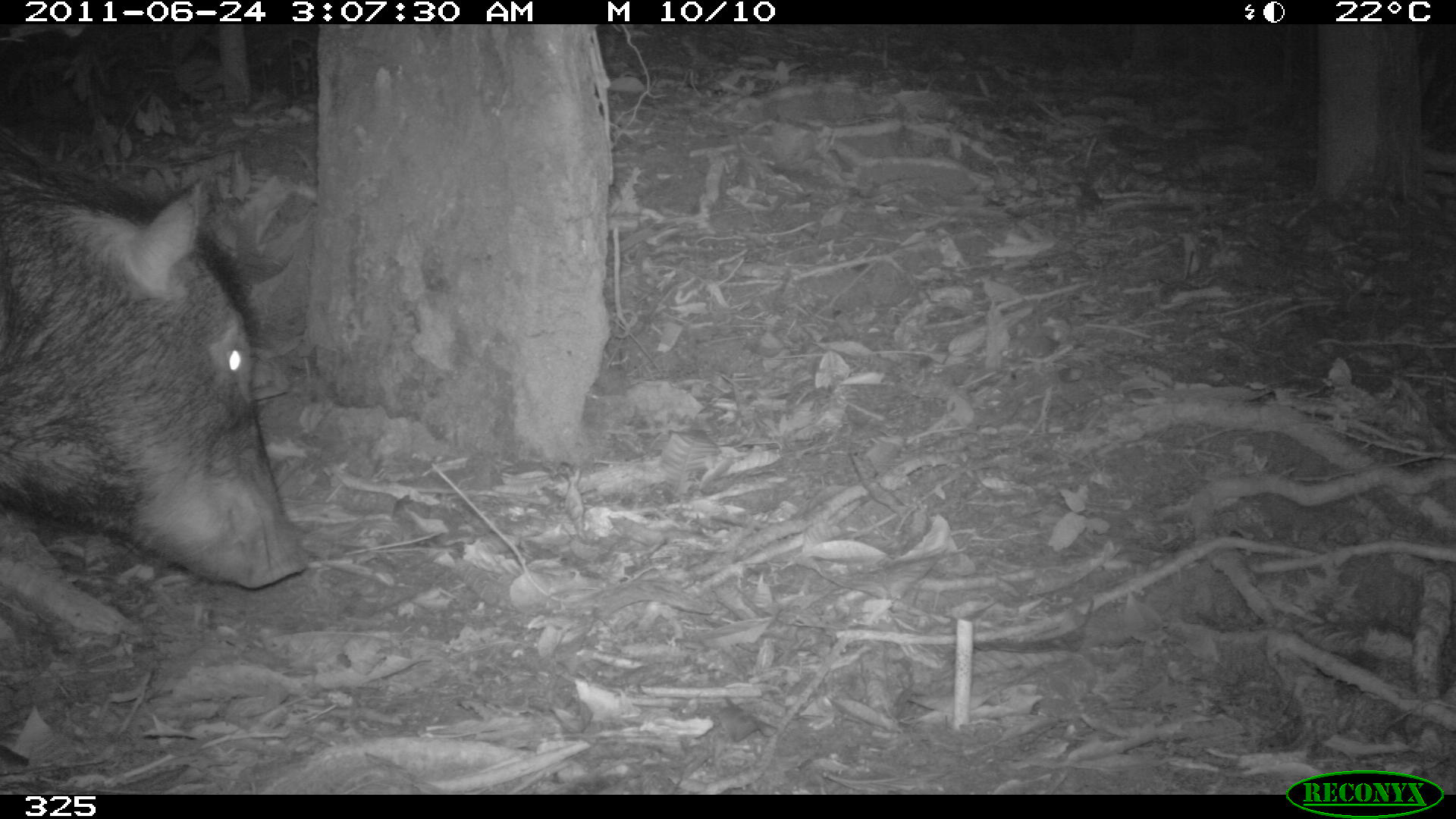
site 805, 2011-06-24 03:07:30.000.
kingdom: Animalia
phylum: Chordata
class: Mammalia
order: Artiodactyla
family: Tayassuidae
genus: Tayassu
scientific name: Tayassu pecari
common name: white-lipped peccary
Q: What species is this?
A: Tayassu pecari (white-lipped peccary).